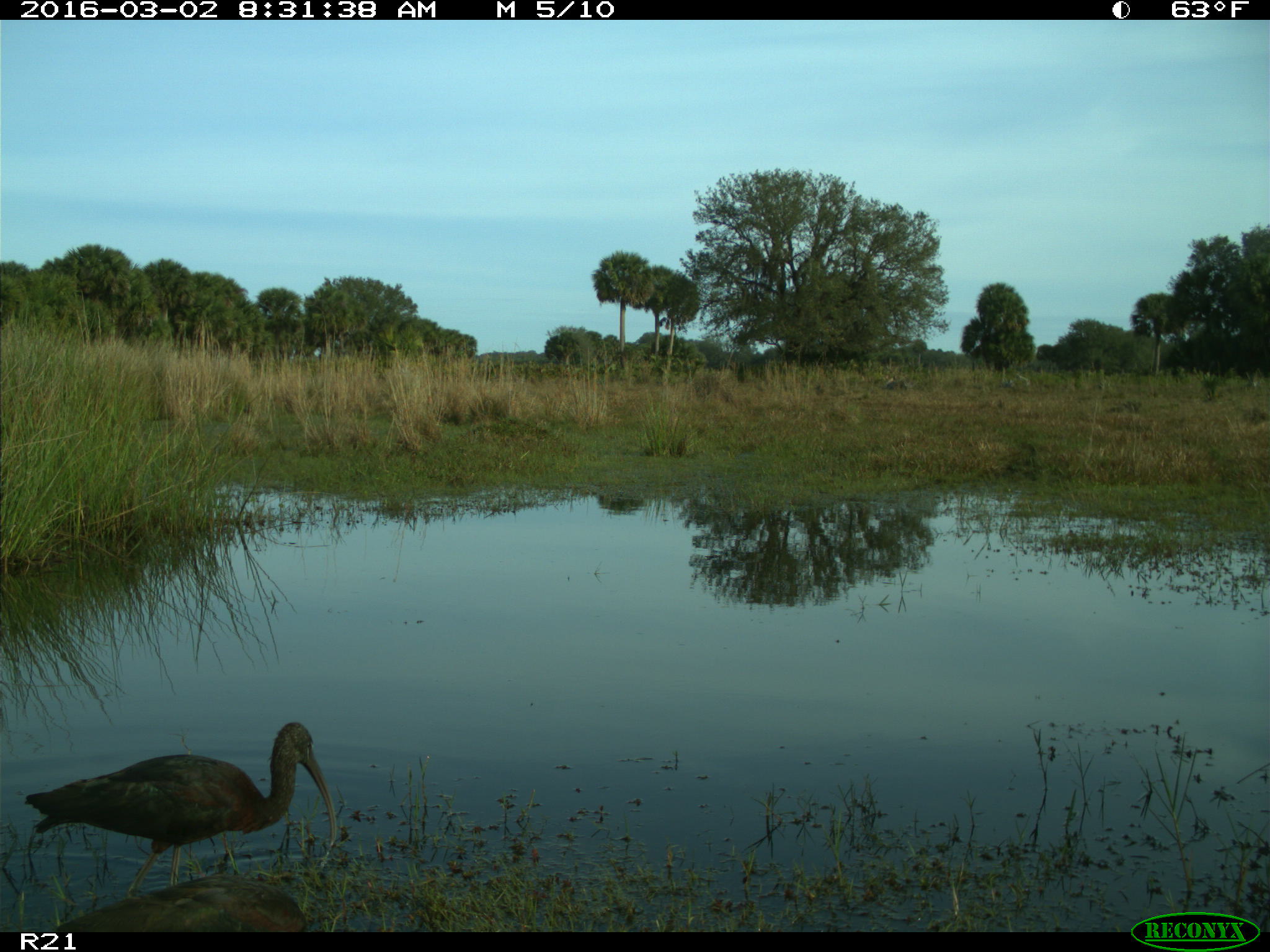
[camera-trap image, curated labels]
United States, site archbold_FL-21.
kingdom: Animalia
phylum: Chordata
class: Aves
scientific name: Aves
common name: birds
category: unidentified bird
Unidentified bird (birds) (Aves).